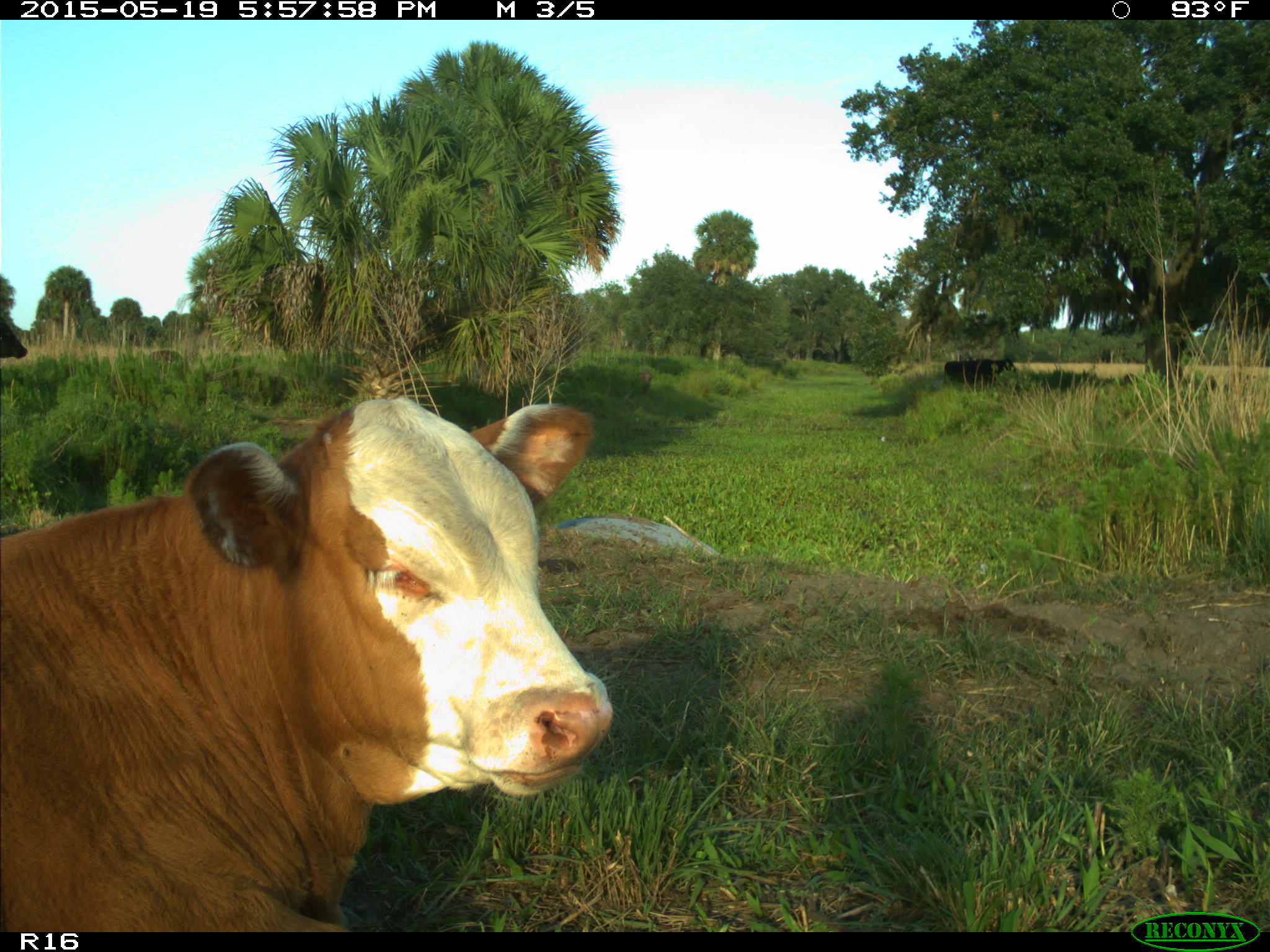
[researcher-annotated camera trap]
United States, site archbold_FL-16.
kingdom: Animalia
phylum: Chordata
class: Mammalia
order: Artiodactyla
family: Bovidae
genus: Bos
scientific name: Bos taurus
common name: domestic cow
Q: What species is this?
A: Bos taurus (domestic cow).